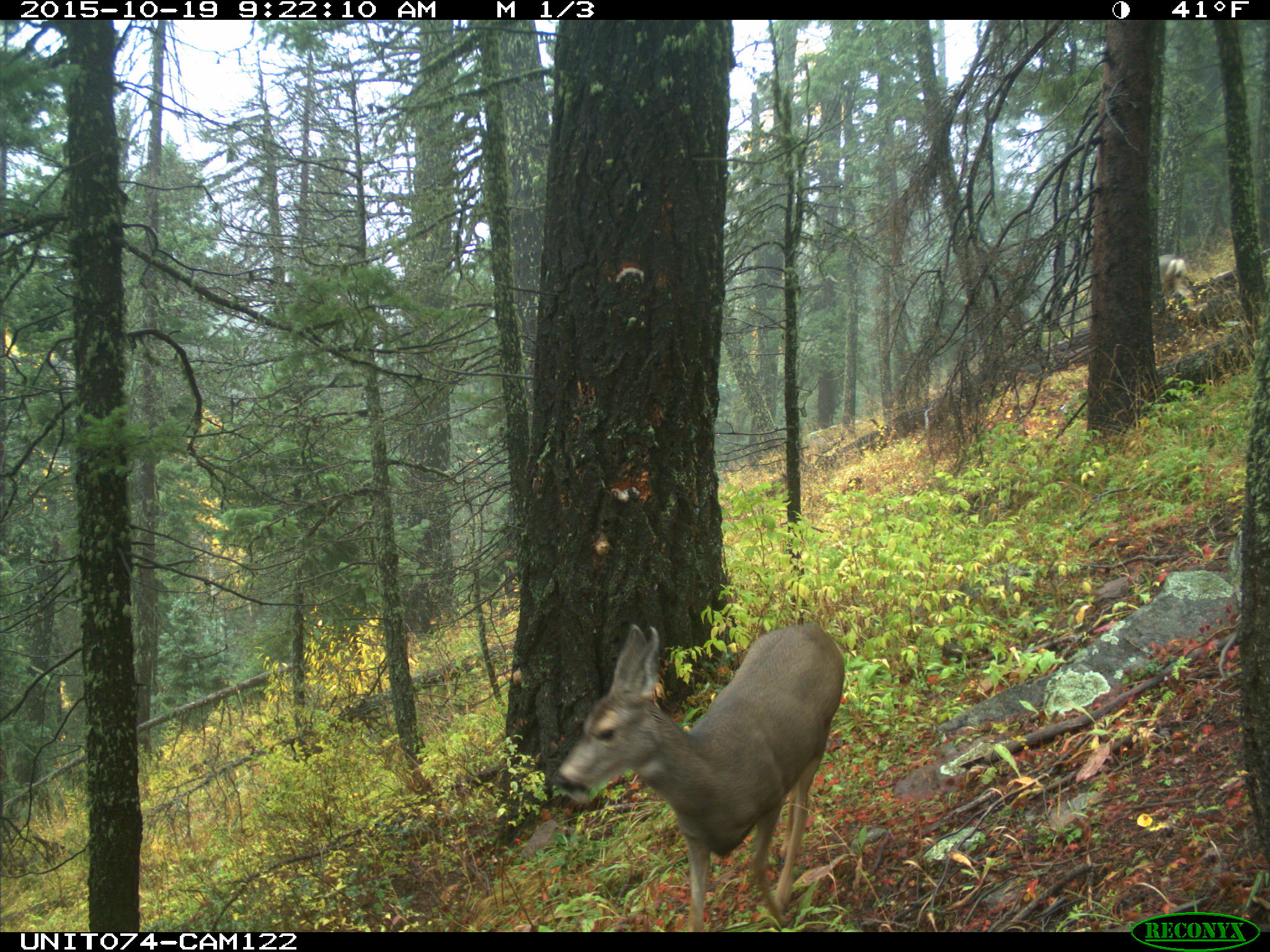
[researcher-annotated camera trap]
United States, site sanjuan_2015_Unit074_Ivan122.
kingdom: Animalia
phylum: Chordata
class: Mammalia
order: Artiodactyla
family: Cervidae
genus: Odocoileus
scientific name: Odocoileus hemionus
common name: mule deer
Odocoileus hemionus (mule deer).